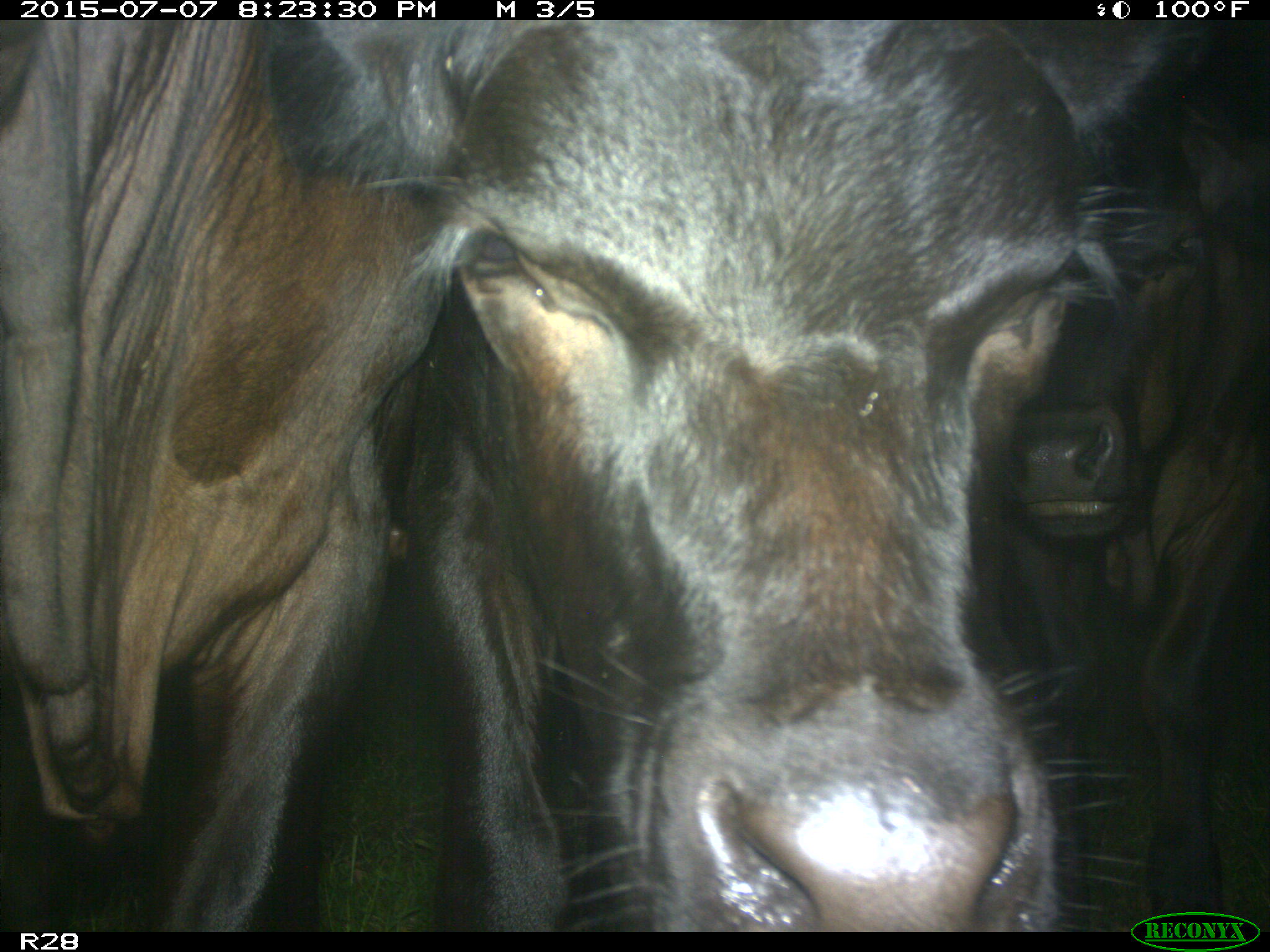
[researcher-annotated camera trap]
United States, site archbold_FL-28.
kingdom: Animalia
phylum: Chordata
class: Mammalia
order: Artiodactyla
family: Bovidae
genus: Bos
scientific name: Bos taurus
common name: domestic cow